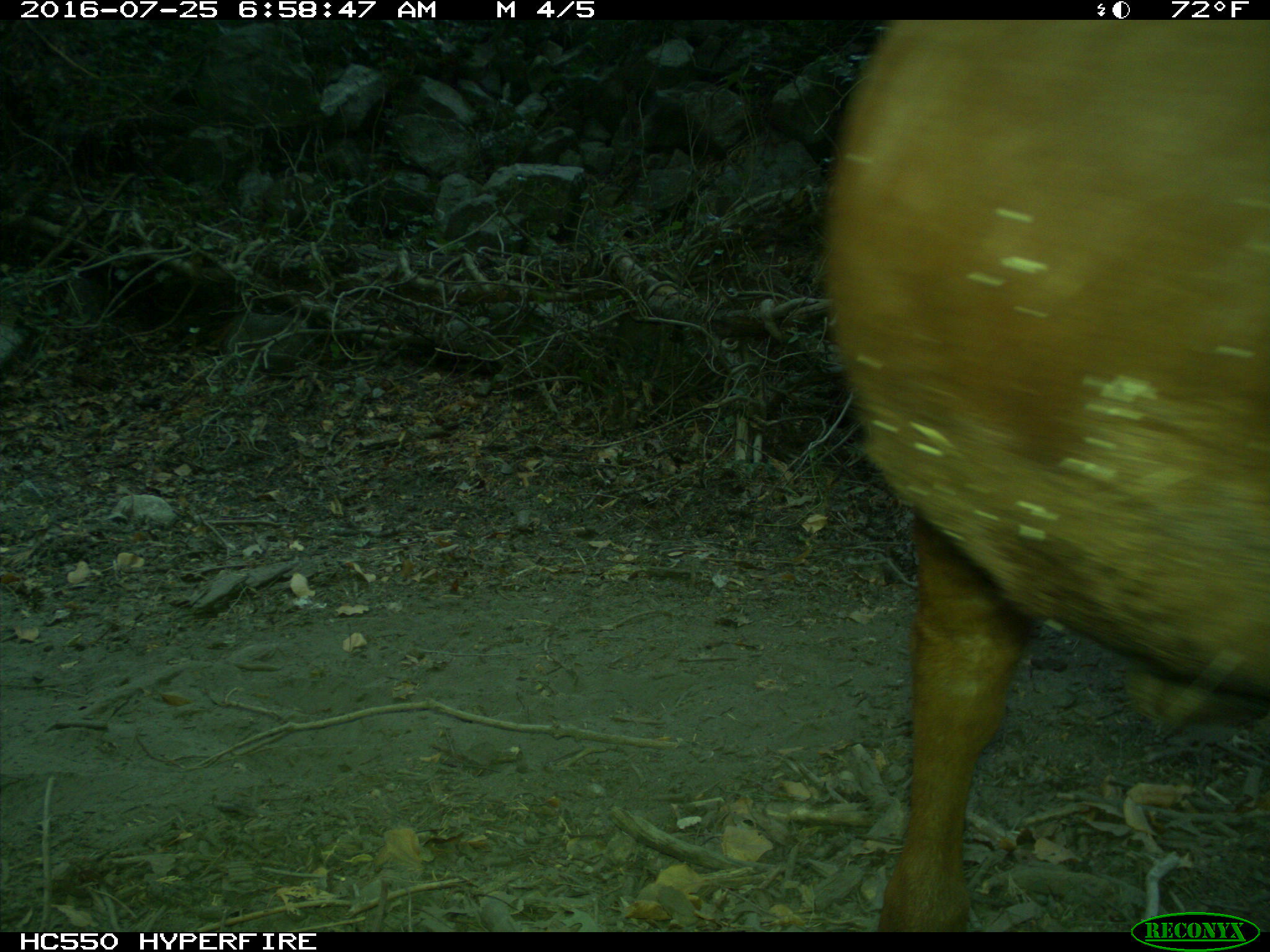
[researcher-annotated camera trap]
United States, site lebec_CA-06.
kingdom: Animalia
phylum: Chordata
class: Mammalia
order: Artiodactyla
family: Bovidae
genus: Bos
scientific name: Bos taurus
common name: domestic cow